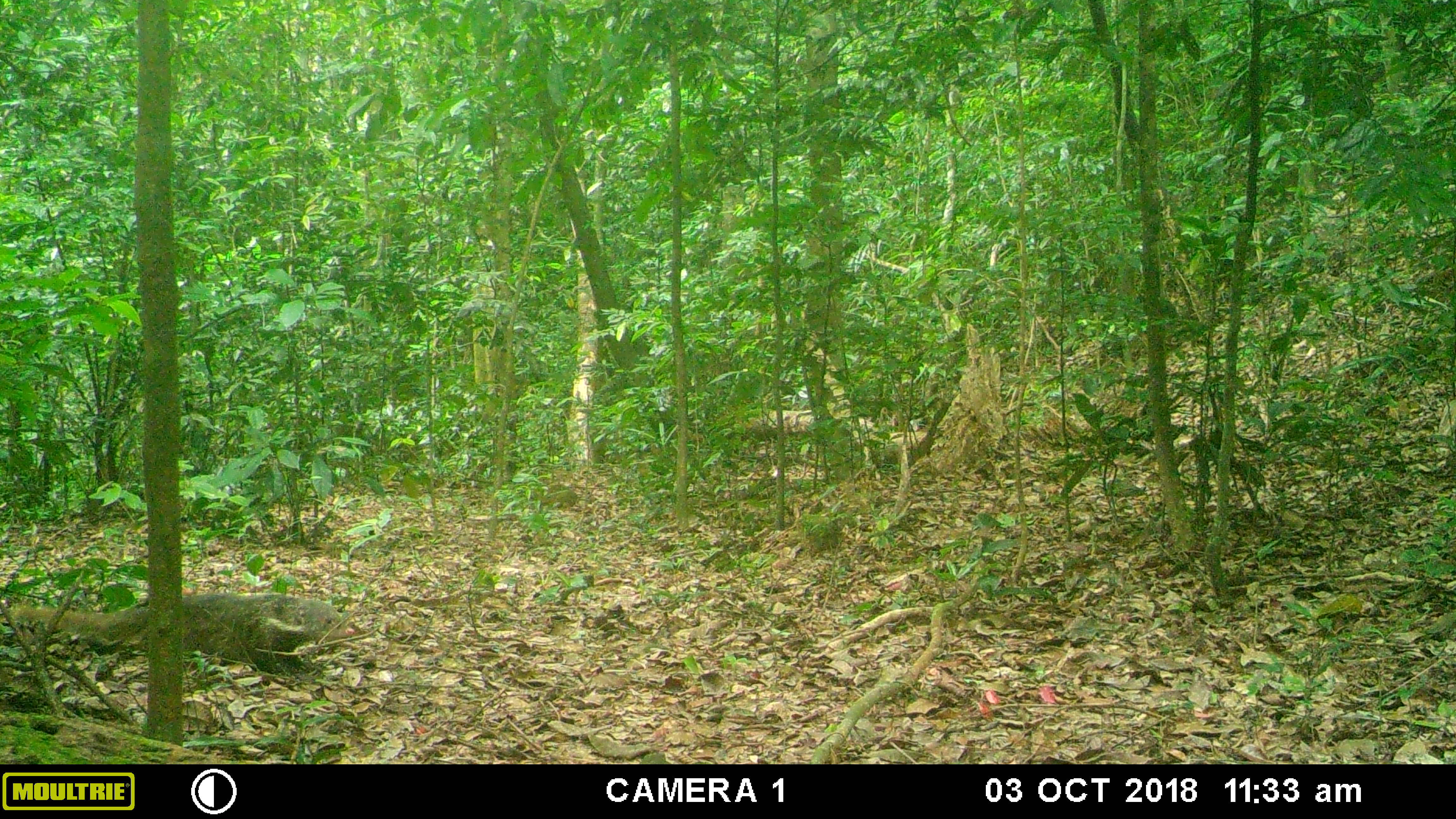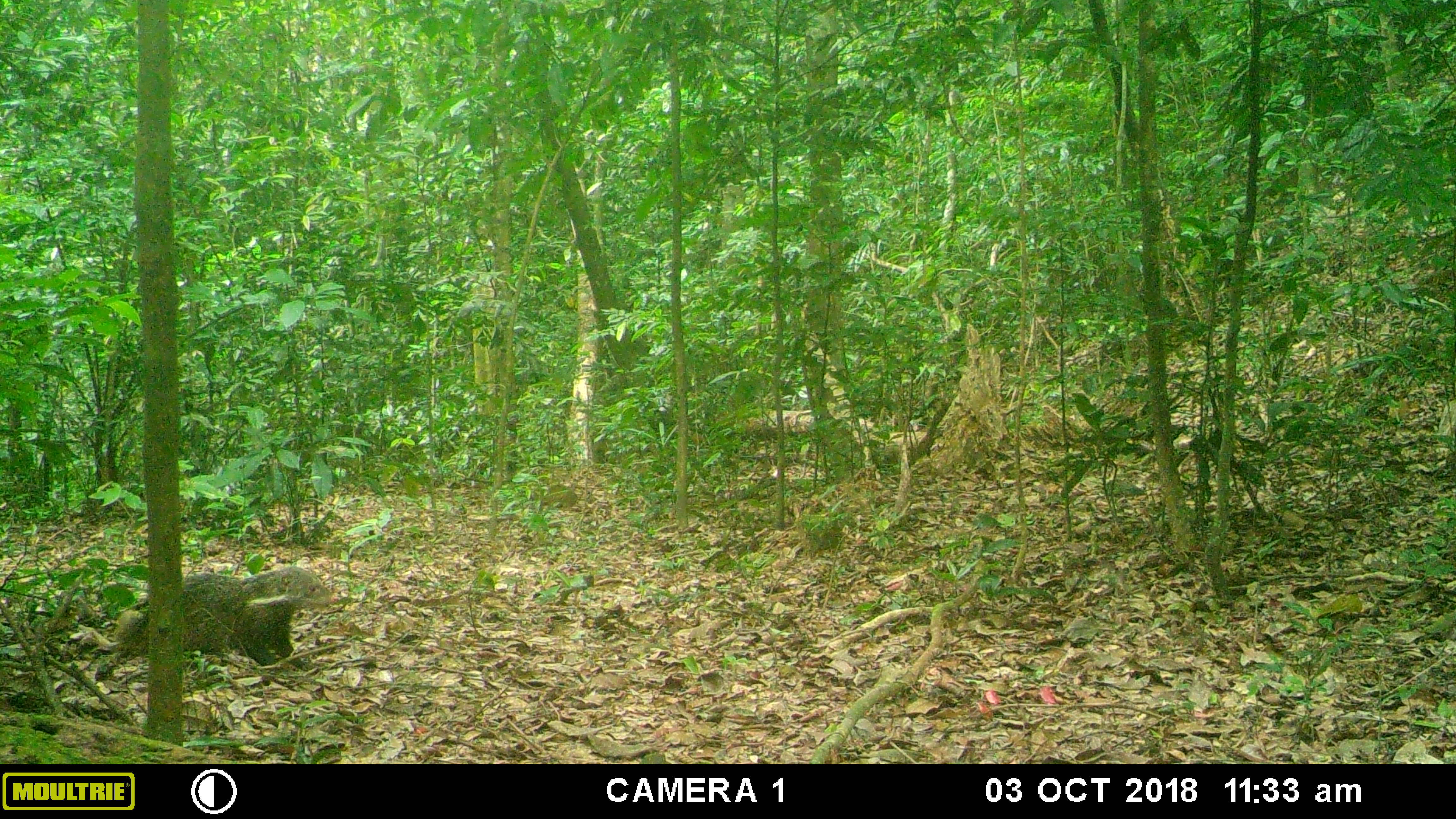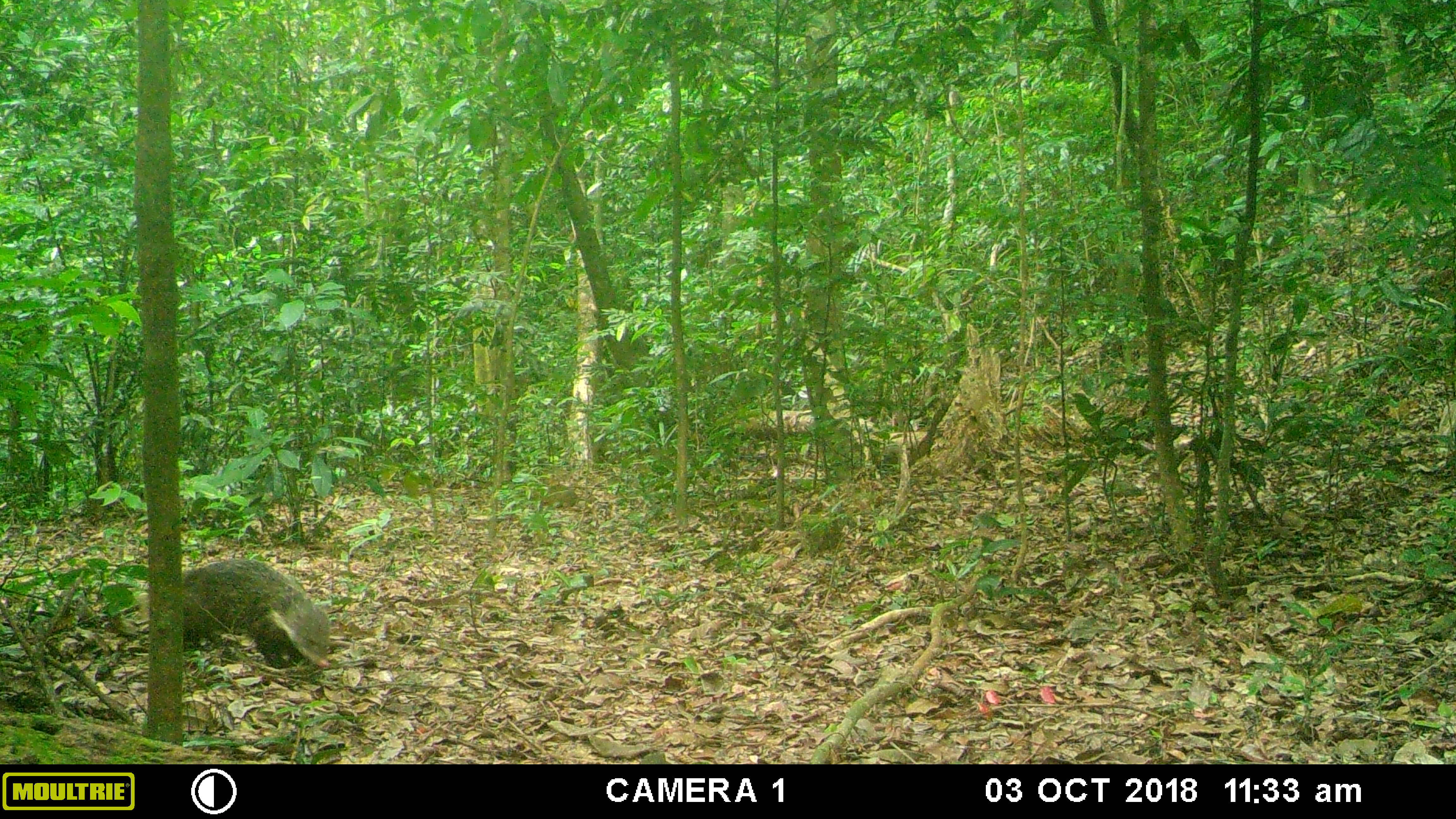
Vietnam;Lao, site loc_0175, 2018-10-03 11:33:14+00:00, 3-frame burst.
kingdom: Animalia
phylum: Chordata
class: Mammalia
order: Carnivora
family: Herpestidae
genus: Urva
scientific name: Urva urva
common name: crab-eating mongoose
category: crab eating mongoose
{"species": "crab eating mongoose (crab-eating mongoose) (Urva urva)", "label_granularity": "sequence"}